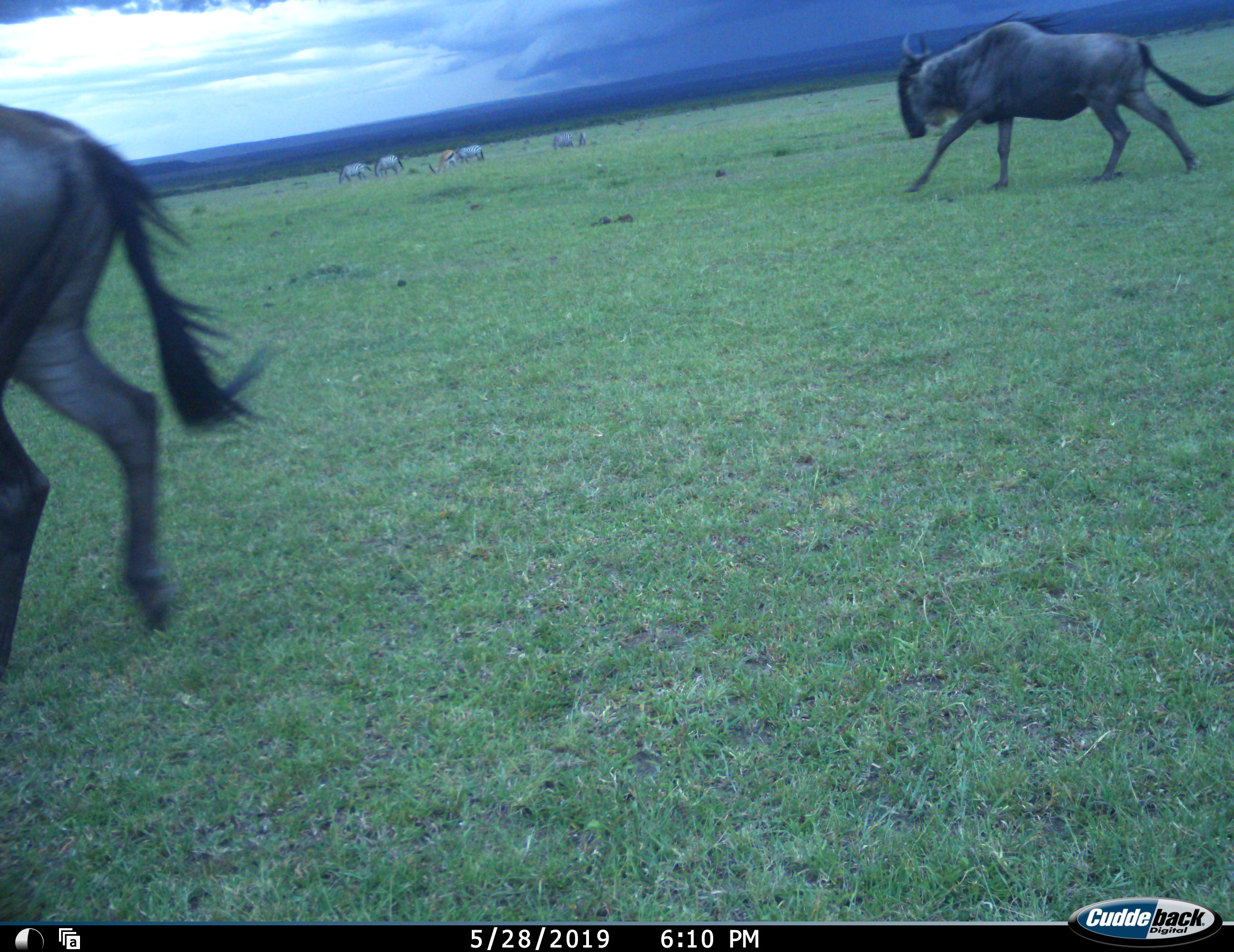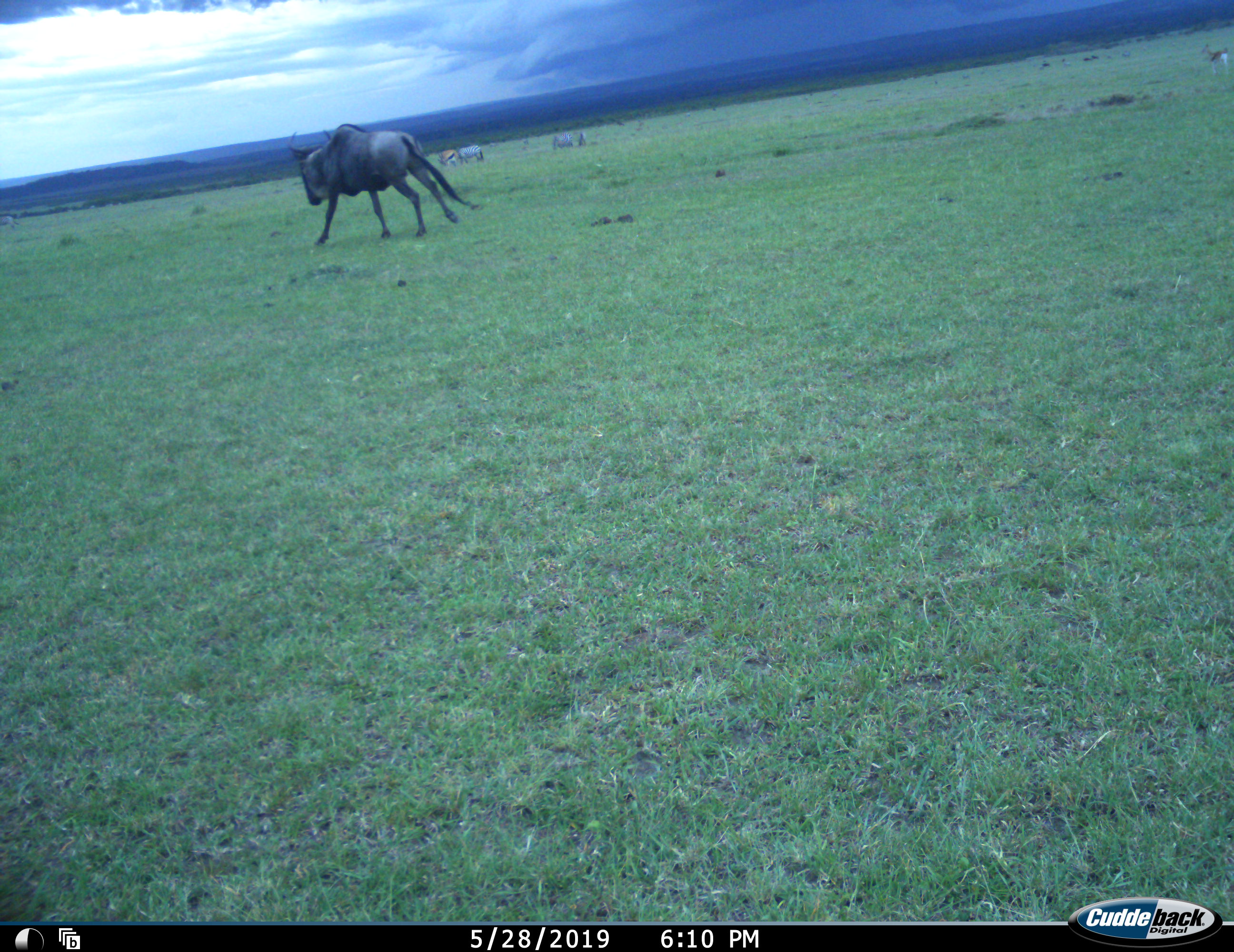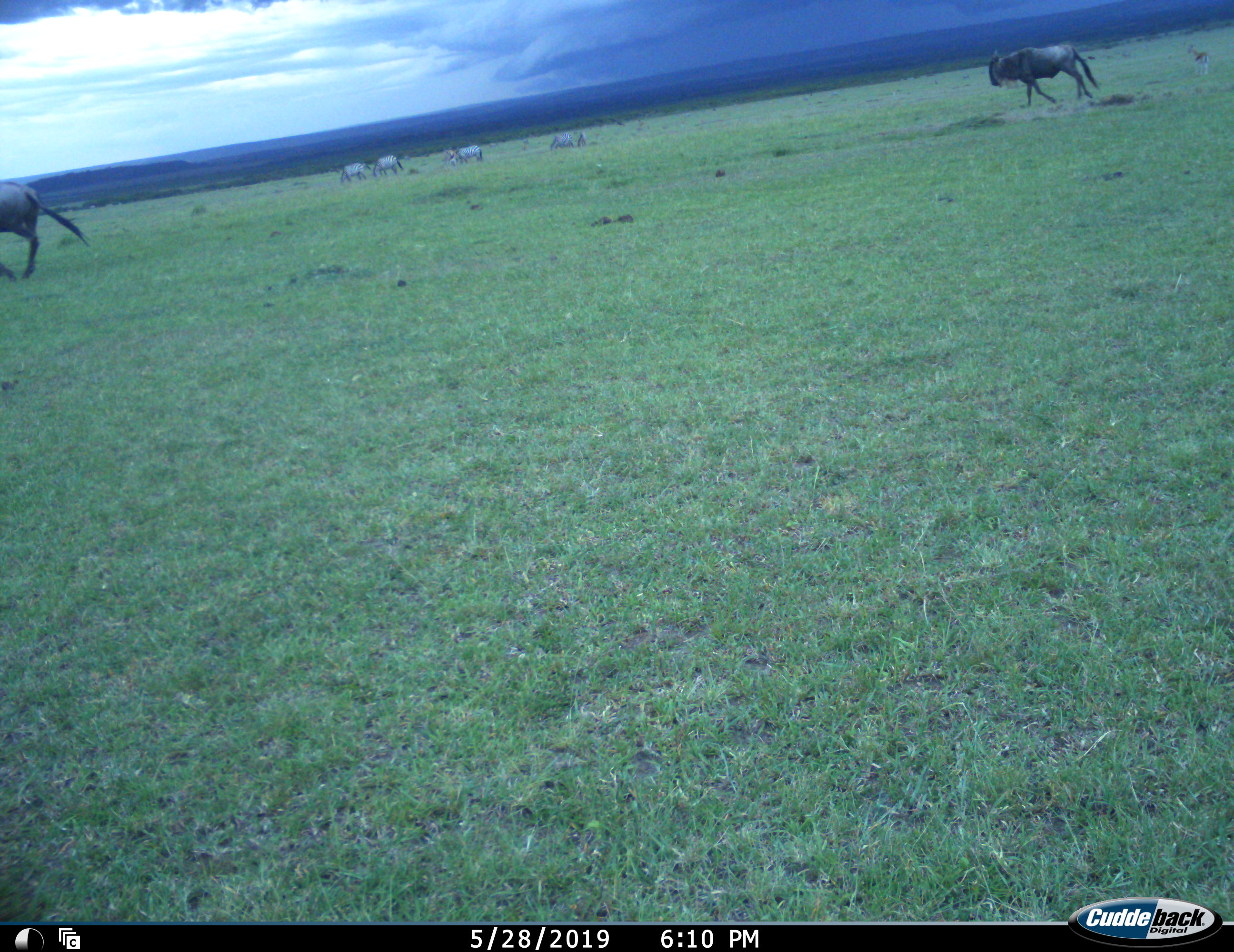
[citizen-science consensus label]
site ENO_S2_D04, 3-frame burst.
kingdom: Animalia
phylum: Chordata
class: Mammalia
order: Artiodactyla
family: Bovidae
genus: Eudorcas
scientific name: Eudorcas thomsonii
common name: thomson's gazelle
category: gazellethomsons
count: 2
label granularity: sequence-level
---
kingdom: Animalia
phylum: Chordata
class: Mammalia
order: Artiodactyla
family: Bovidae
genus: Connochaetes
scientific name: Connochaetes taurinus taurinus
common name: blue wildebeest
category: wildebeestblue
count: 3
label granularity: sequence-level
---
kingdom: Animalia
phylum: Chordata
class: Mammalia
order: Perissodactyla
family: Equidae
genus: Equus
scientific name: Equus quagga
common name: plains zebra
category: zebraplains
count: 5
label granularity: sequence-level